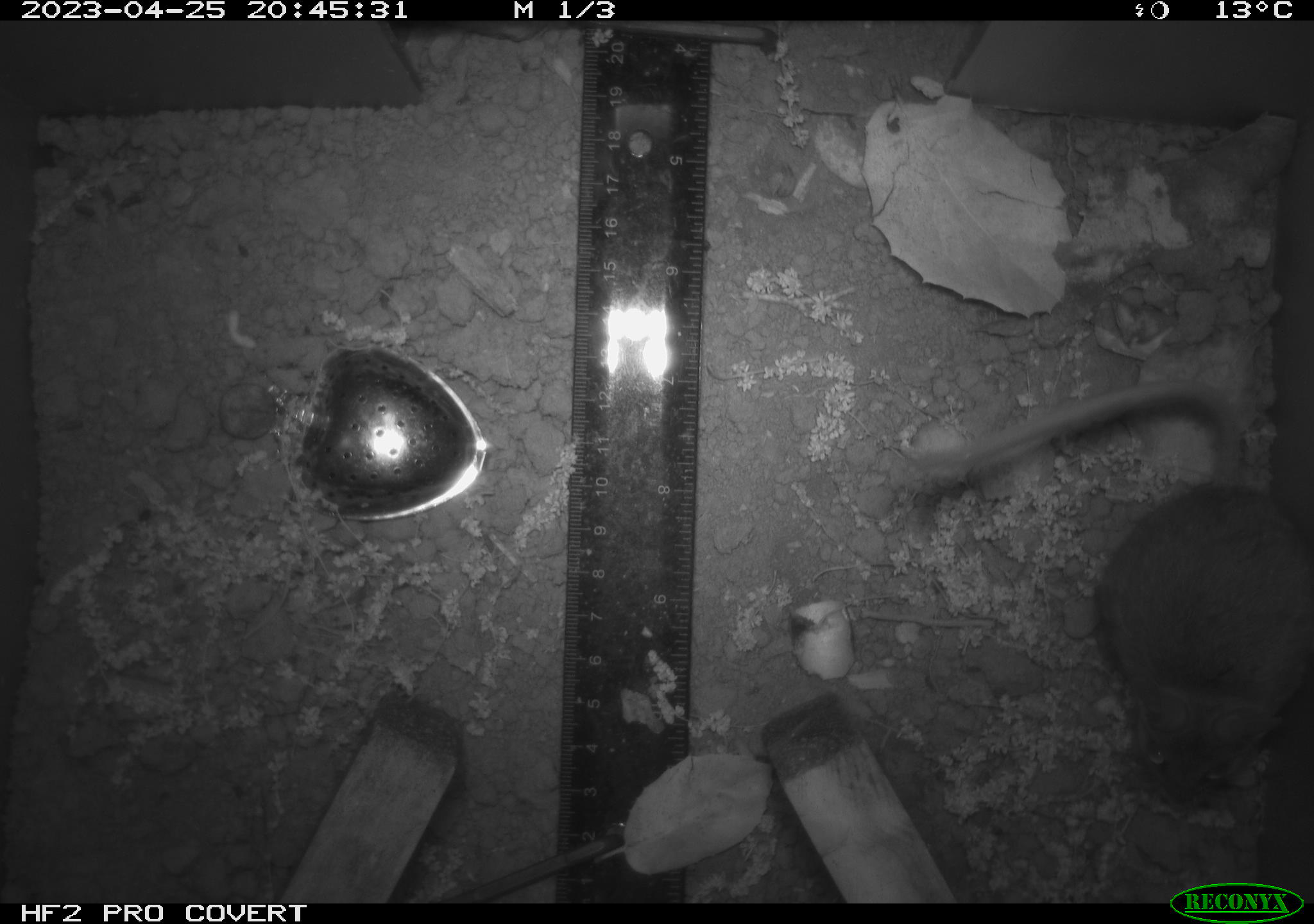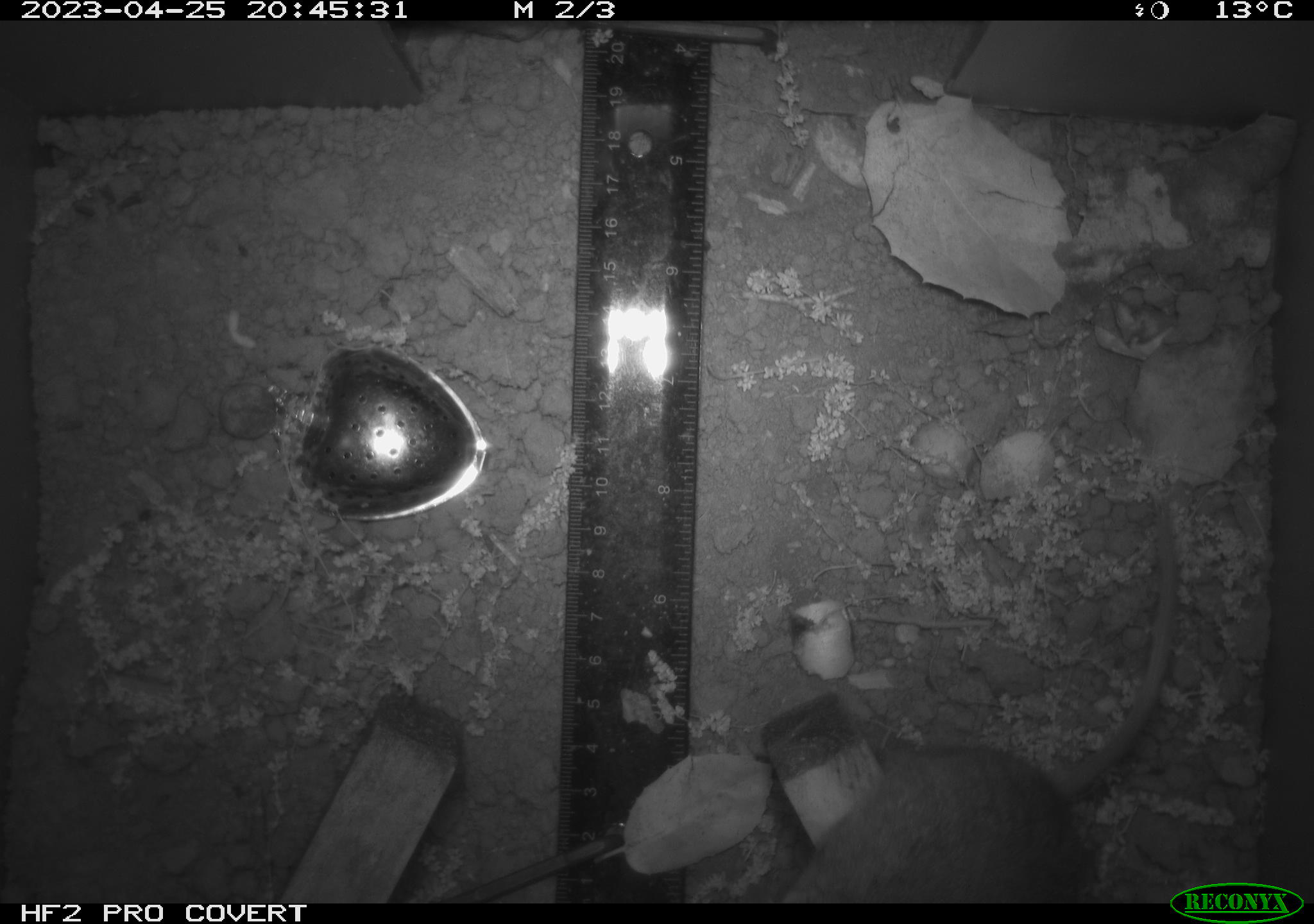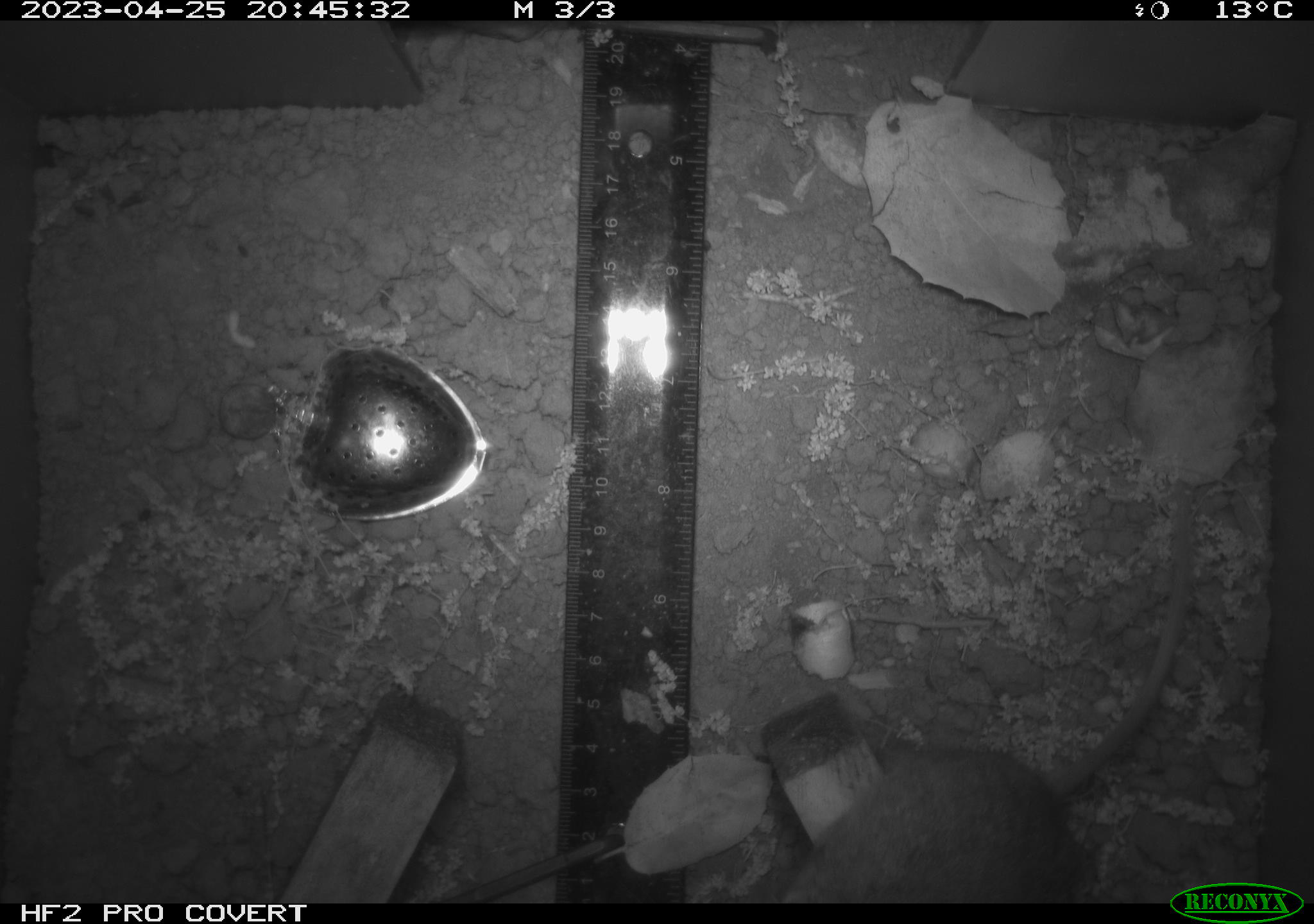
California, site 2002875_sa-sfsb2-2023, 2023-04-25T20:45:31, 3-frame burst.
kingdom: Animalia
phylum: Chordata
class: Mammalia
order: Rodentia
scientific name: Rodentia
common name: mouse species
Mouse species (Rodentia).